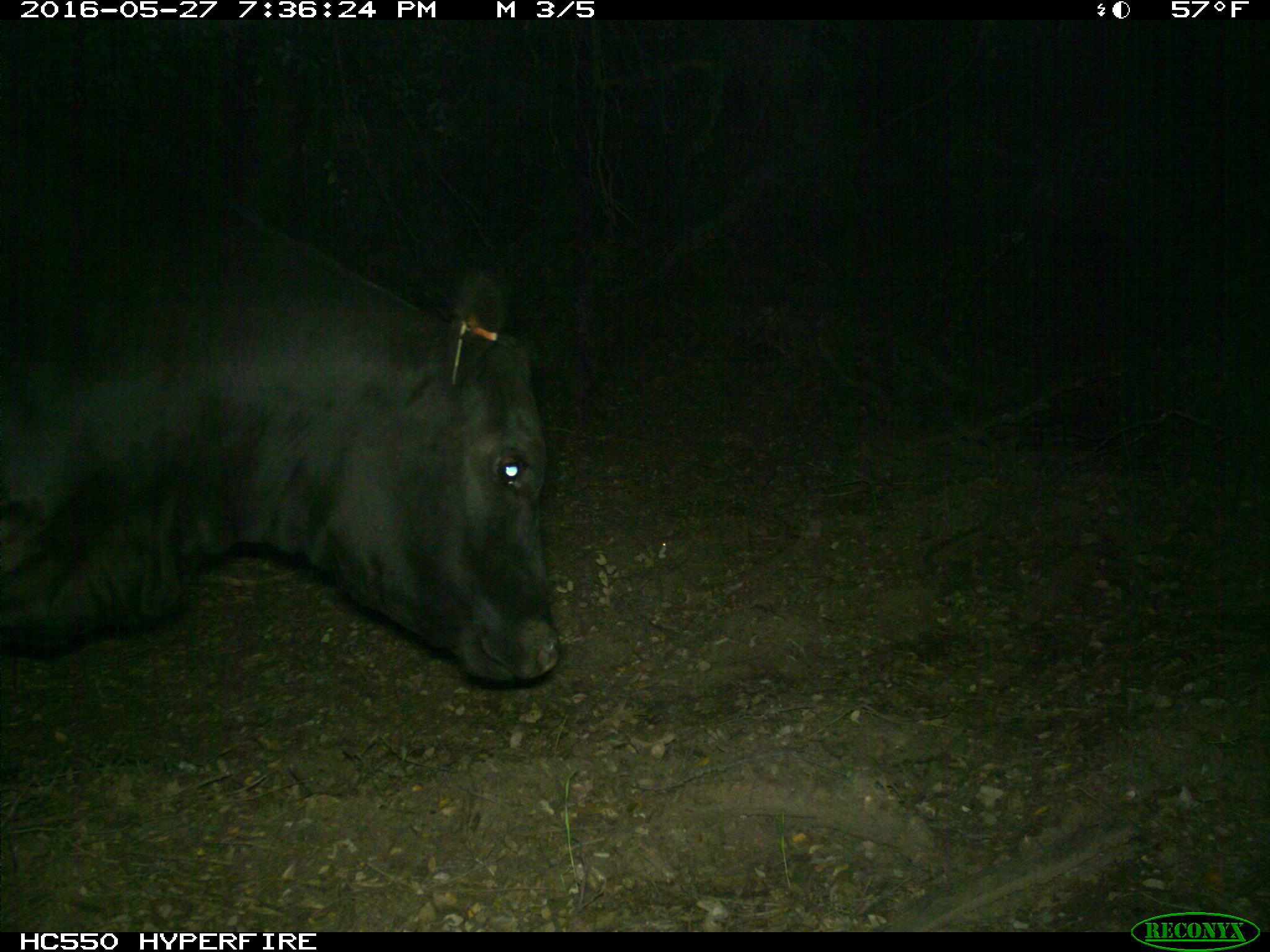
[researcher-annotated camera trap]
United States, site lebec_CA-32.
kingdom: Animalia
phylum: Chordata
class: Mammalia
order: Artiodactyla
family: Bovidae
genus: Bos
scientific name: Bos taurus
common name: domestic cow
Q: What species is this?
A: Bos taurus (domestic cow).